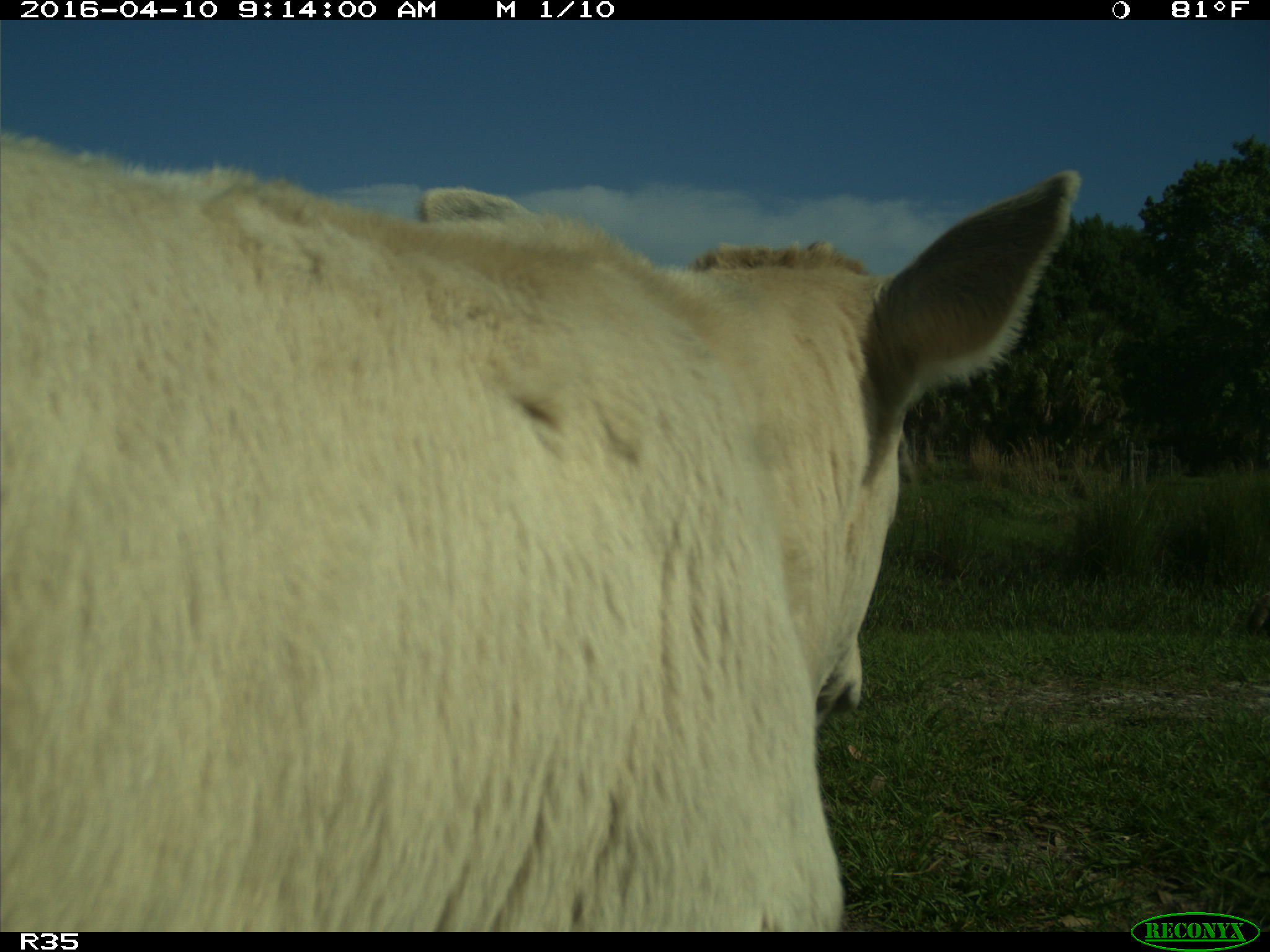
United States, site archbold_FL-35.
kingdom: Animalia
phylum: Chordata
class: Mammalia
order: Artiodactyla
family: Bovidae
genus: Bos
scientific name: Bos taurus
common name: domestic cow